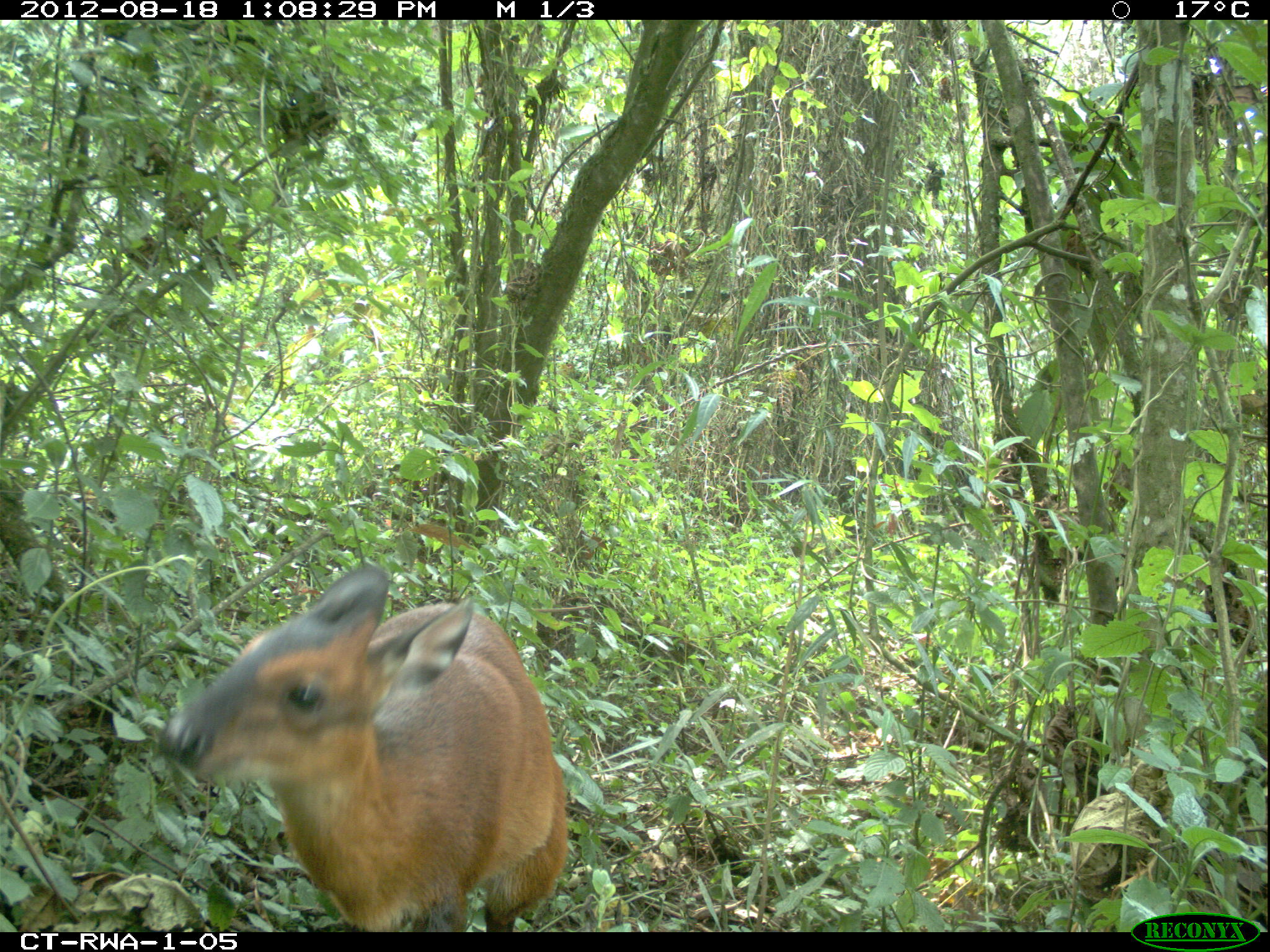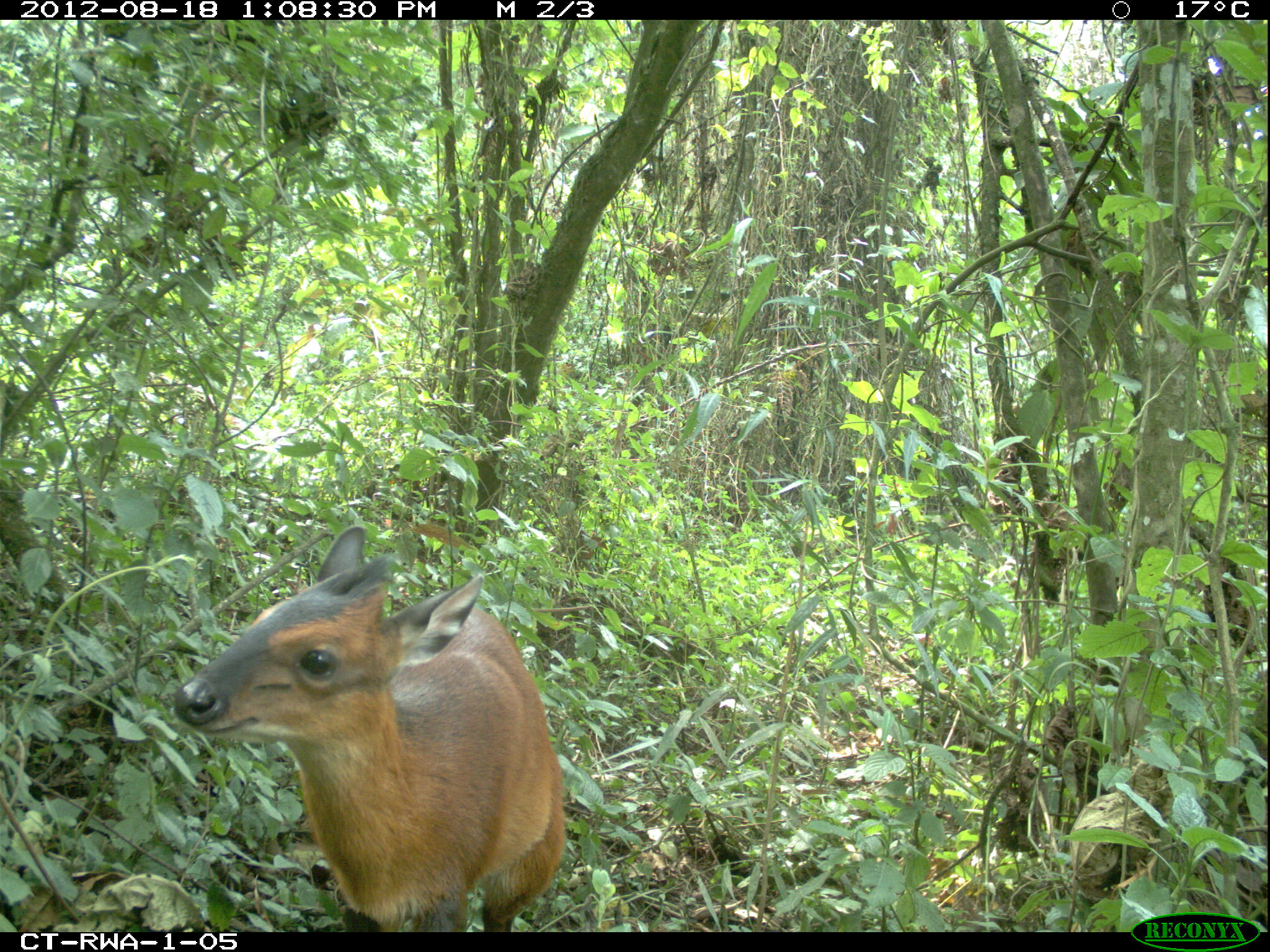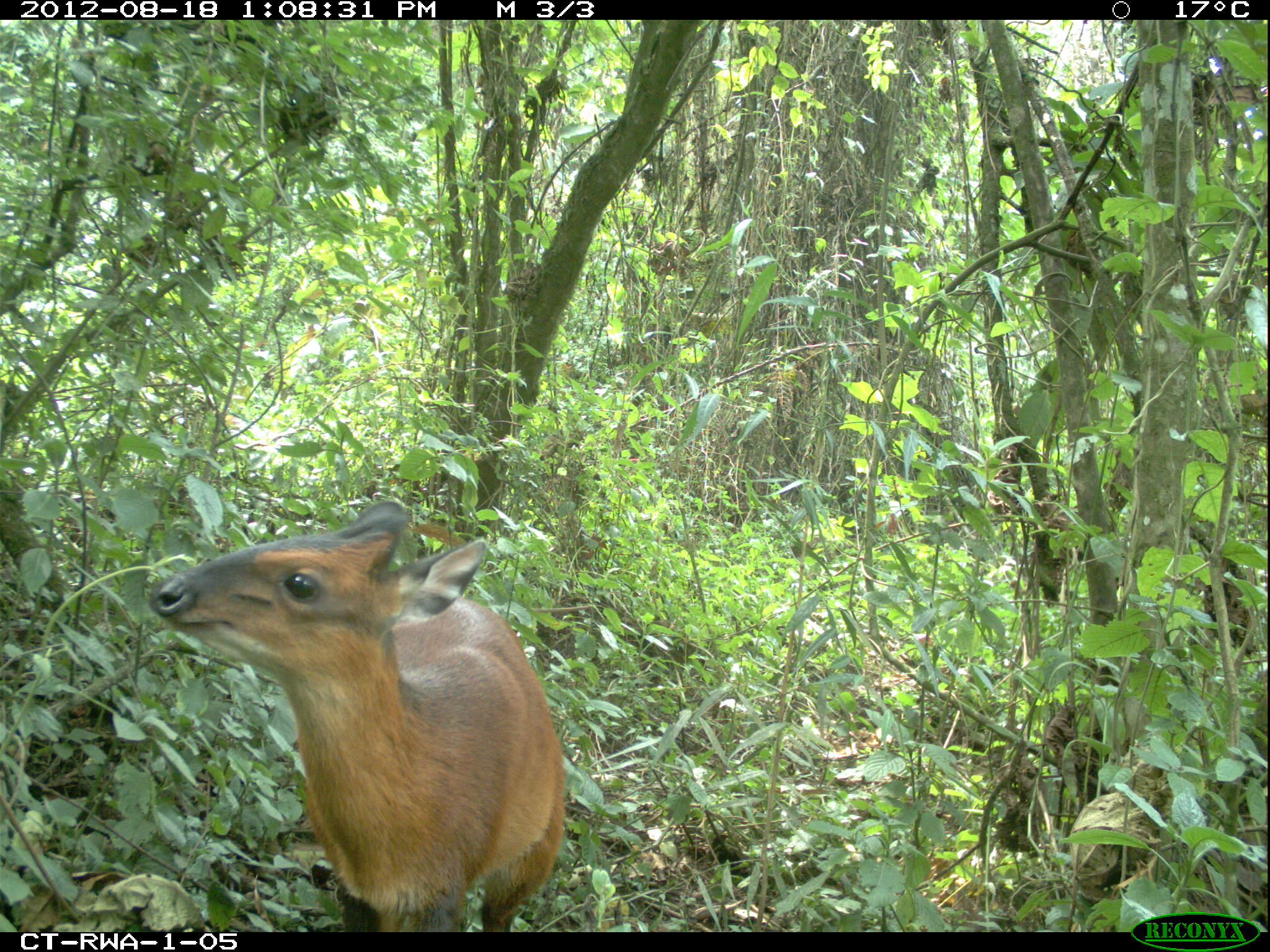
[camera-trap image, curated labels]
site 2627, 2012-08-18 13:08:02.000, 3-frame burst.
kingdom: Animalia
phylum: Chordata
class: Mammalia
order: Artiodactyla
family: Bovidae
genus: Cephalophus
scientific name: Cephalophus nigrifrons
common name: black-fronted duiker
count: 1